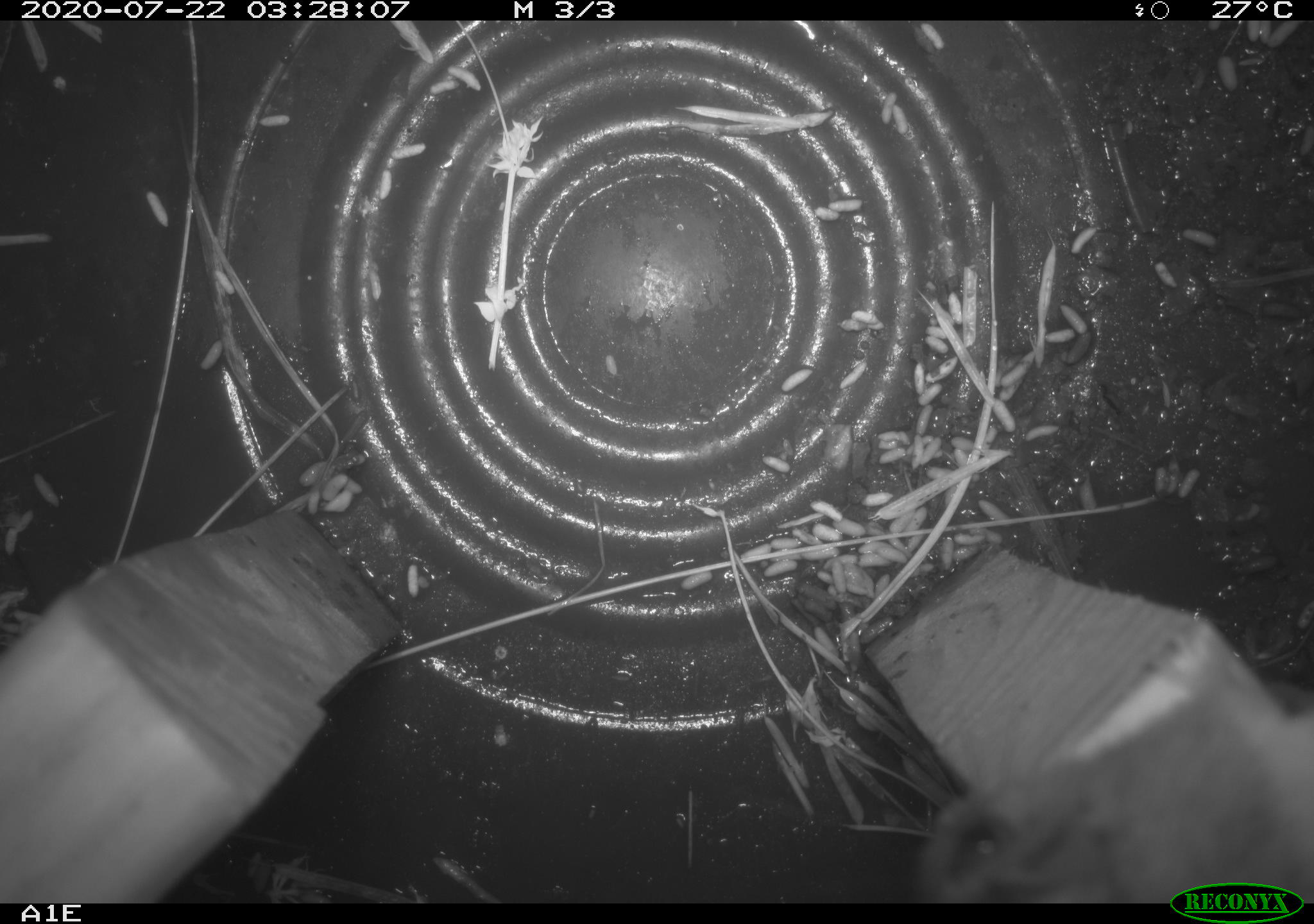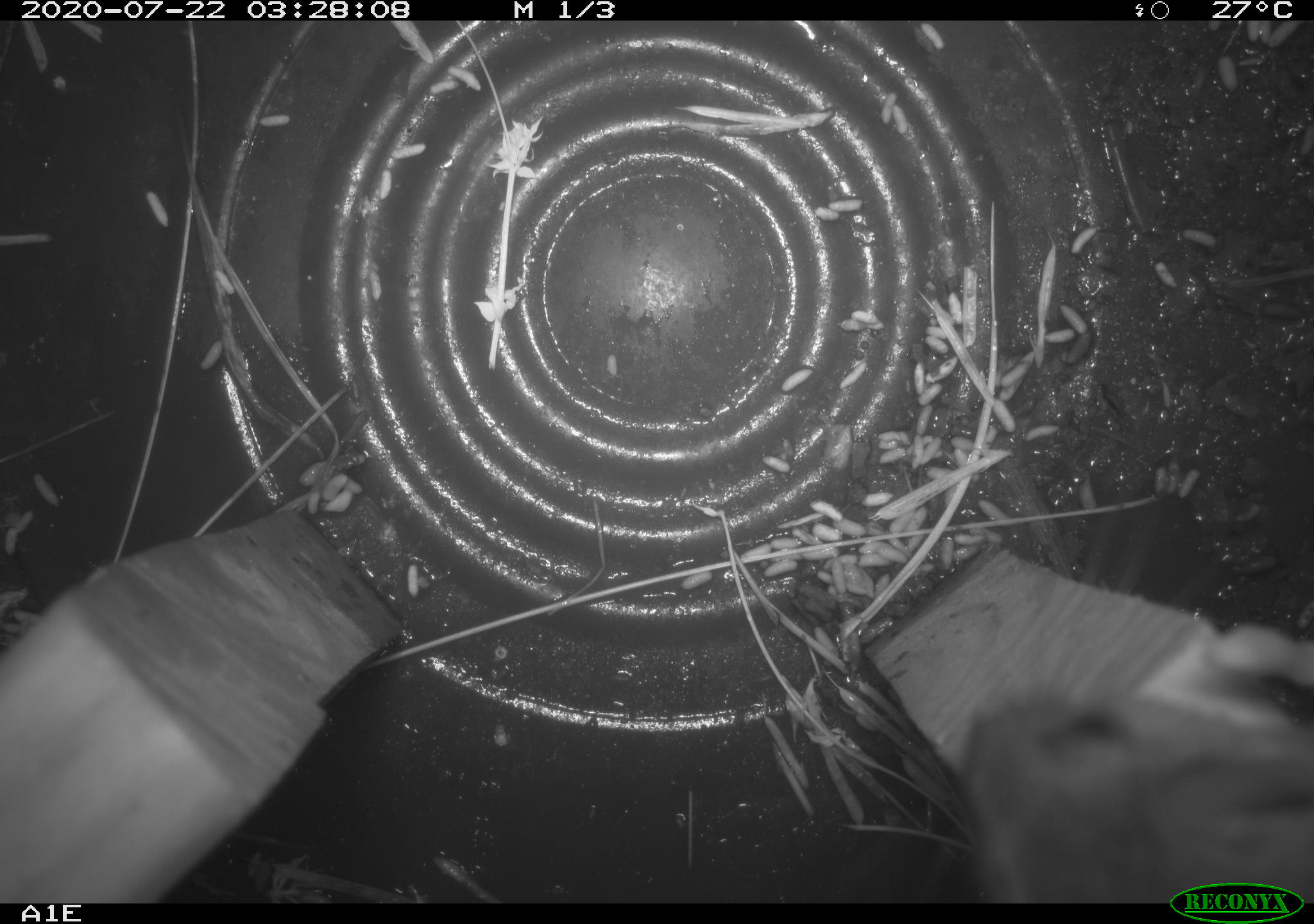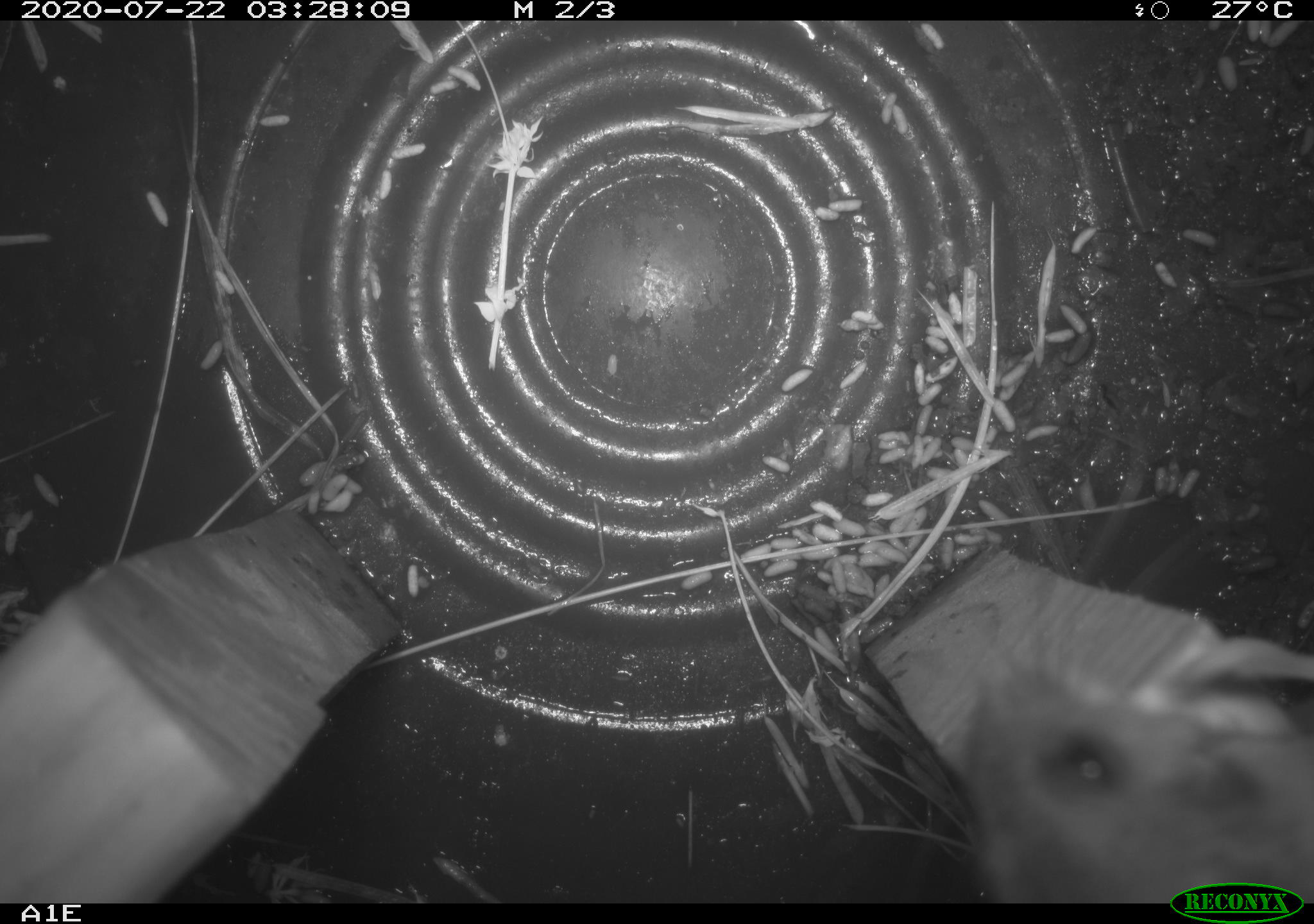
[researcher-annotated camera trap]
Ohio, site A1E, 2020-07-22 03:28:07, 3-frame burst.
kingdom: Animalia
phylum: Chordata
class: Mammalia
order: Rodentia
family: Cricetidae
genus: Peromyscus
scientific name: Peromyscus leucopus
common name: white-footed mouse